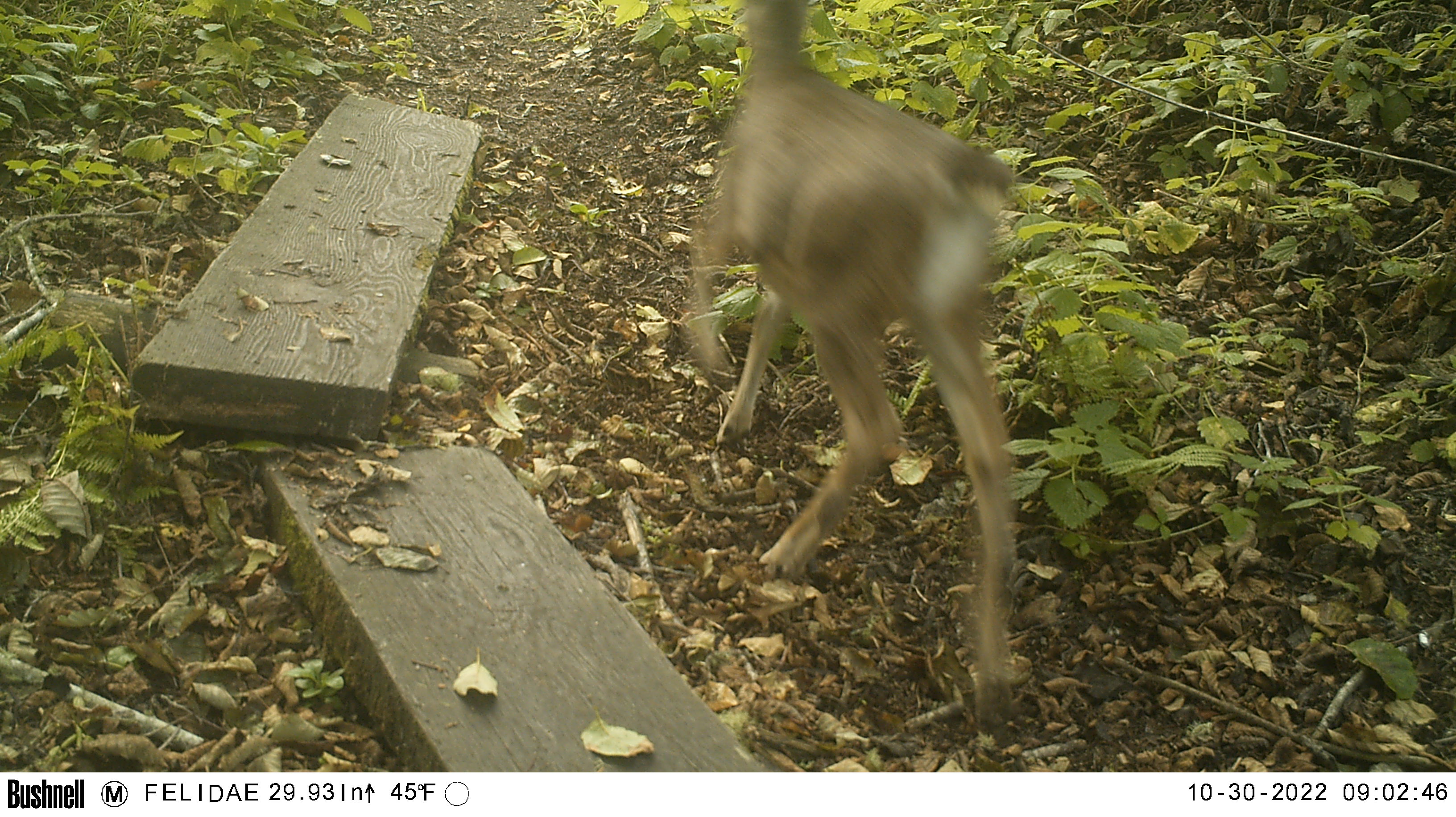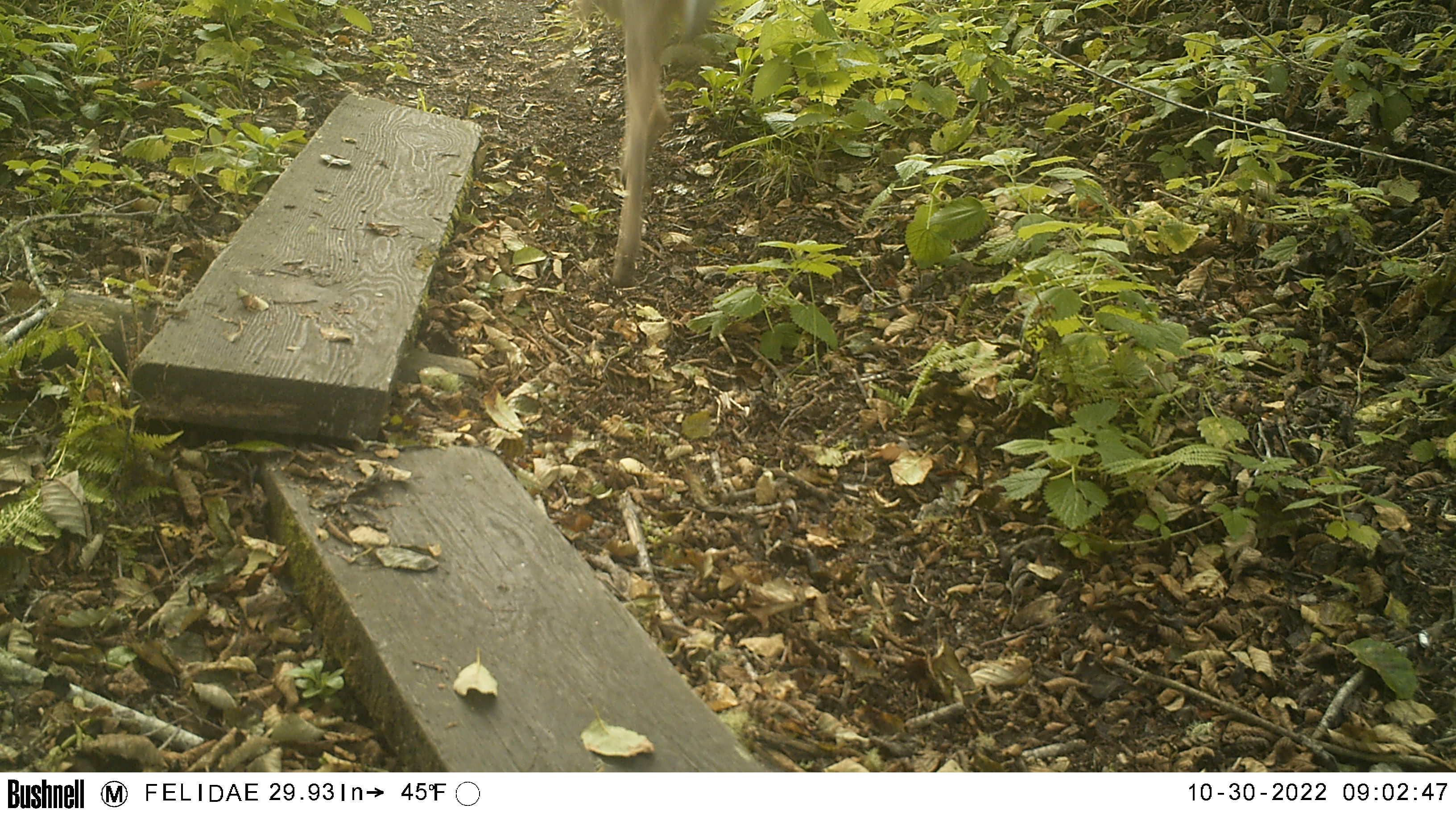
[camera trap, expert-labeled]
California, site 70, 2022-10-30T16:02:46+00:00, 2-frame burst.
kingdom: Animalia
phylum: Chordata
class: Mammalia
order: Artiodactyla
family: Cervidae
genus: Odocoileus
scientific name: Odocoileus hemionus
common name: mule deer